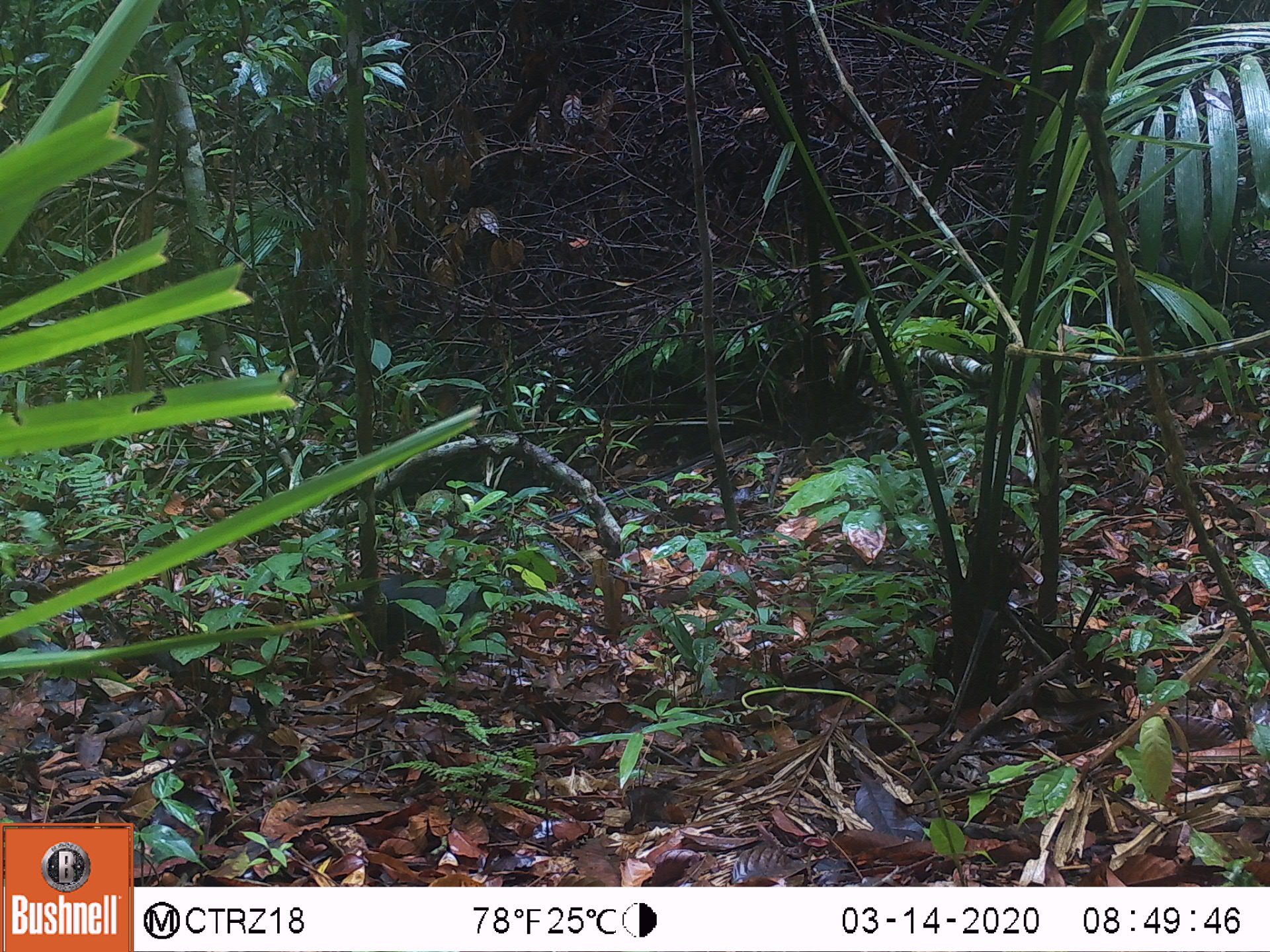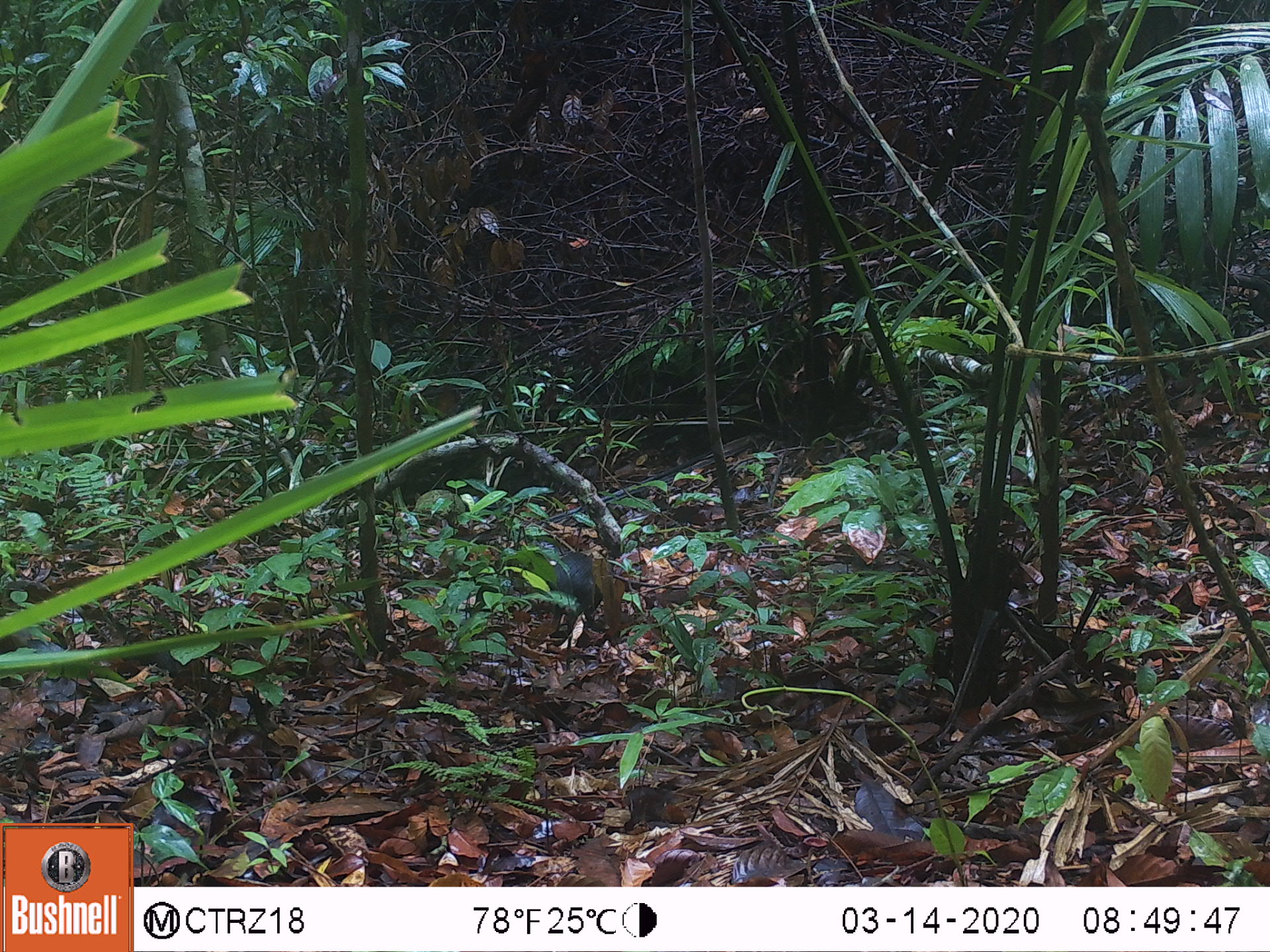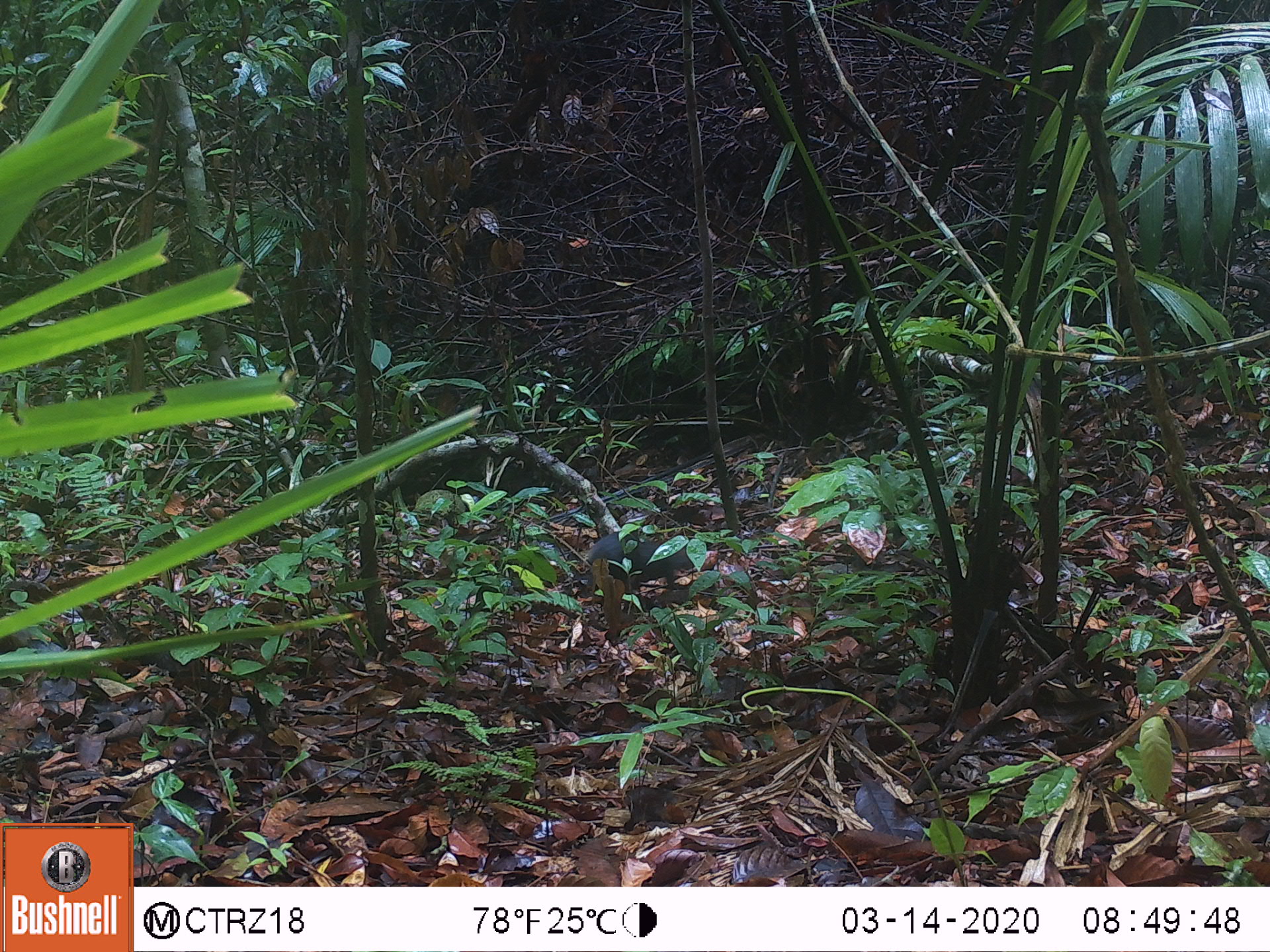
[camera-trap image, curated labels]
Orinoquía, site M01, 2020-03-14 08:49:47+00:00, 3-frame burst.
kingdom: Animalia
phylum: Chordata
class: Mammalia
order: Rodentia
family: Dasyproctidae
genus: Dasyprocta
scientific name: Dasyprocta fuliginosa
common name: black agouti